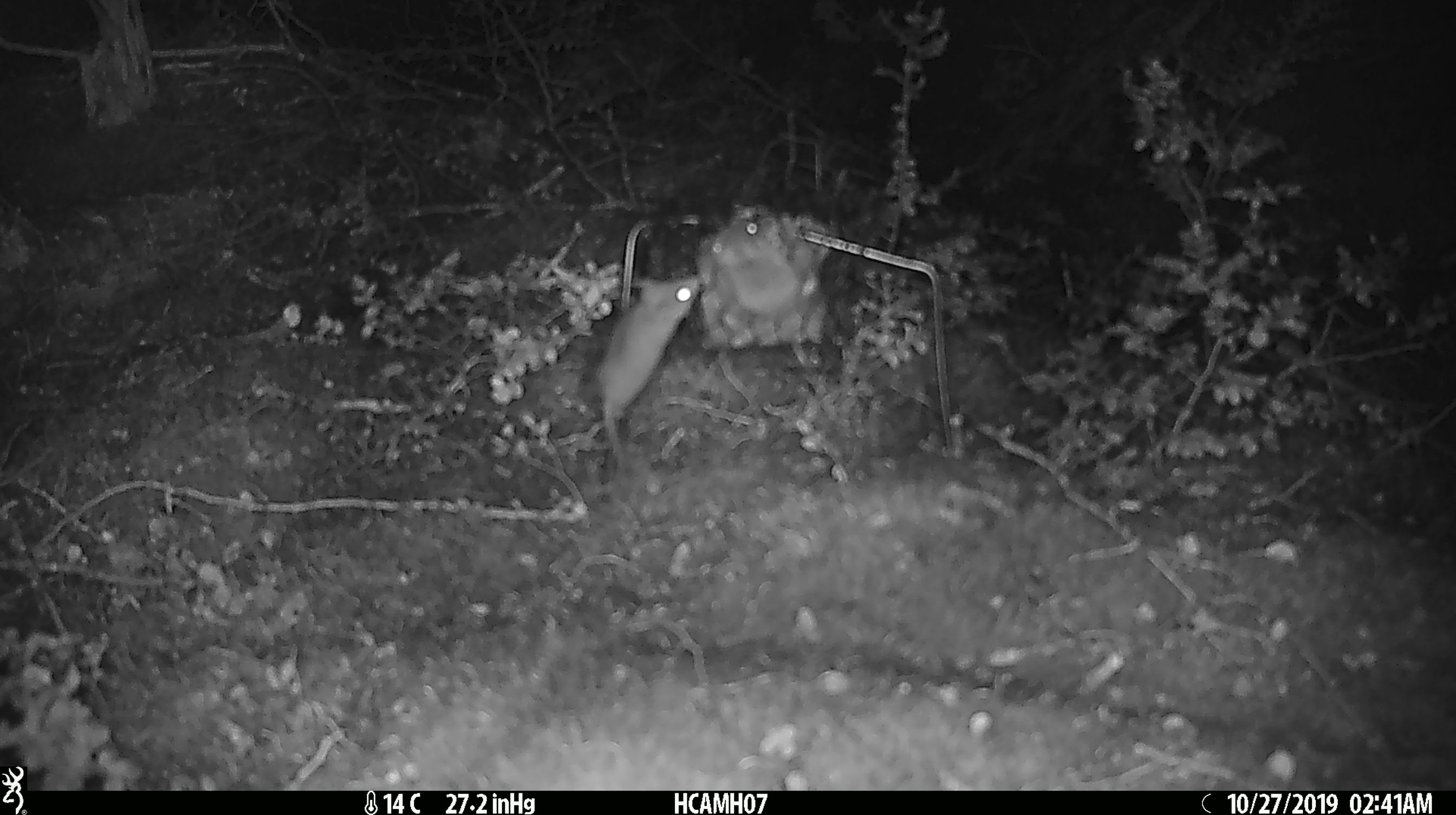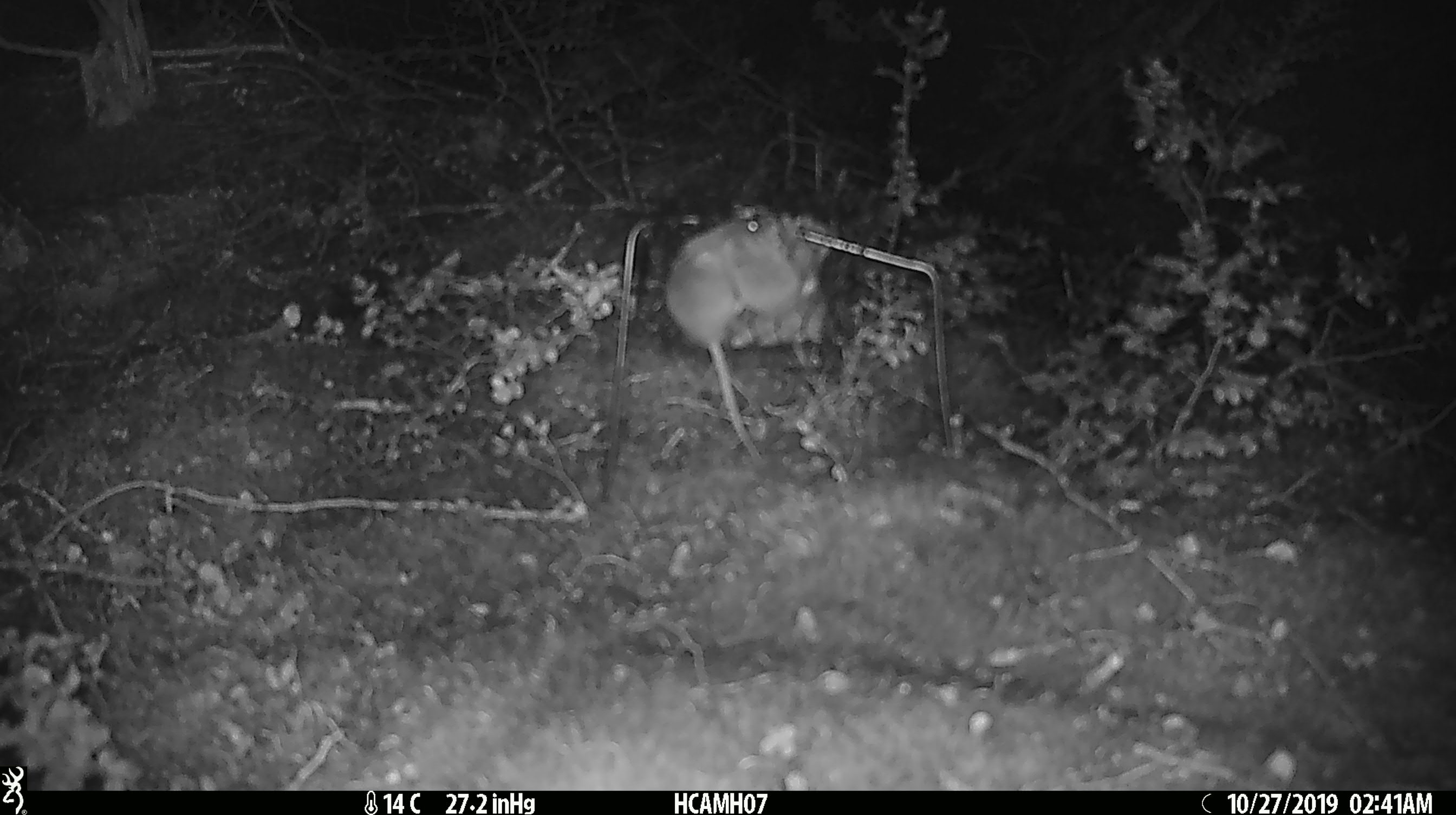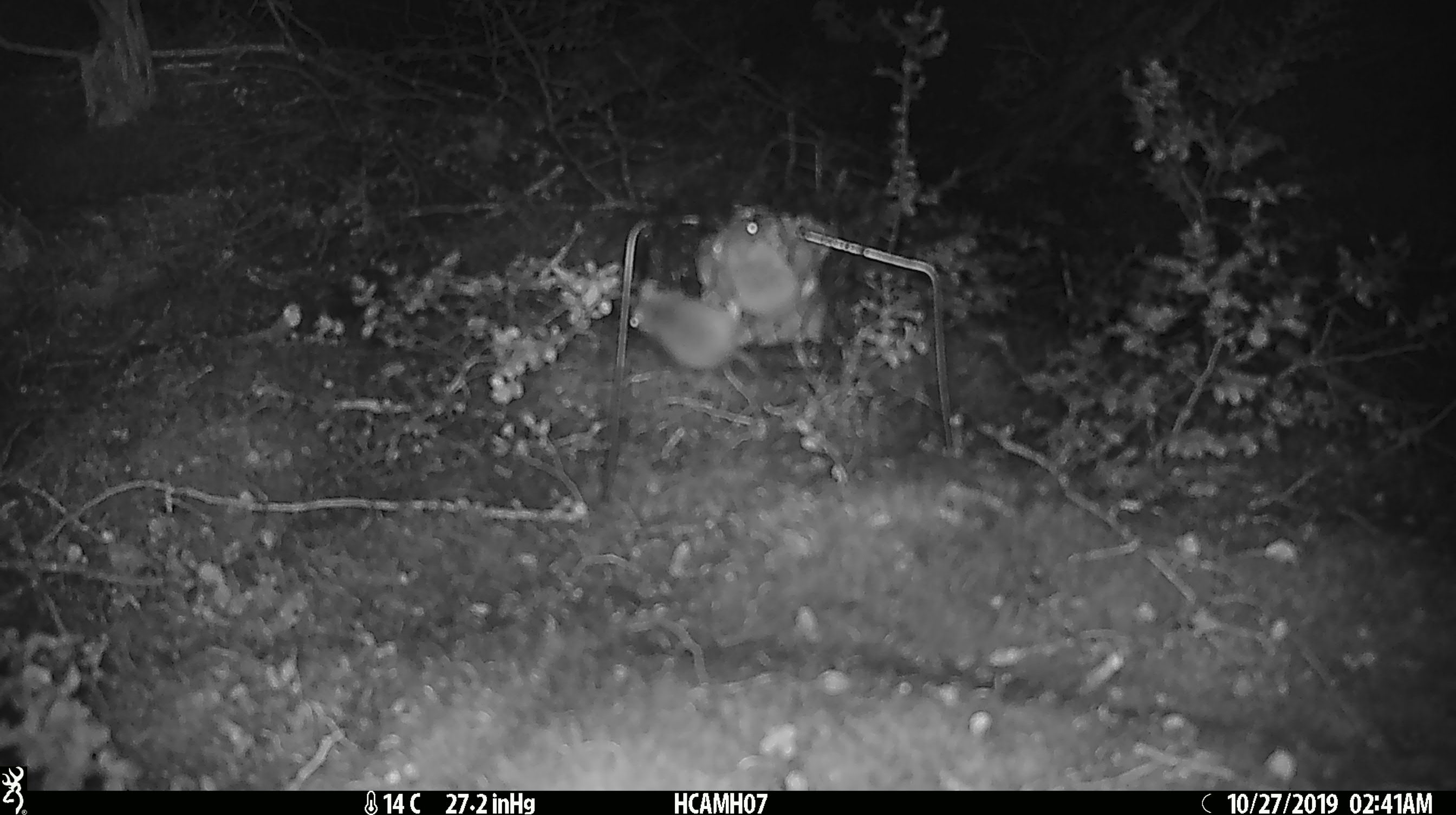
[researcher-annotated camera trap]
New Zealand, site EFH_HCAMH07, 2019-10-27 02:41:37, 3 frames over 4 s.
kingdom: Animalia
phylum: Chordata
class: Mammalia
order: Rodentia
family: Muridae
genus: Mus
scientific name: Mus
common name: mouse